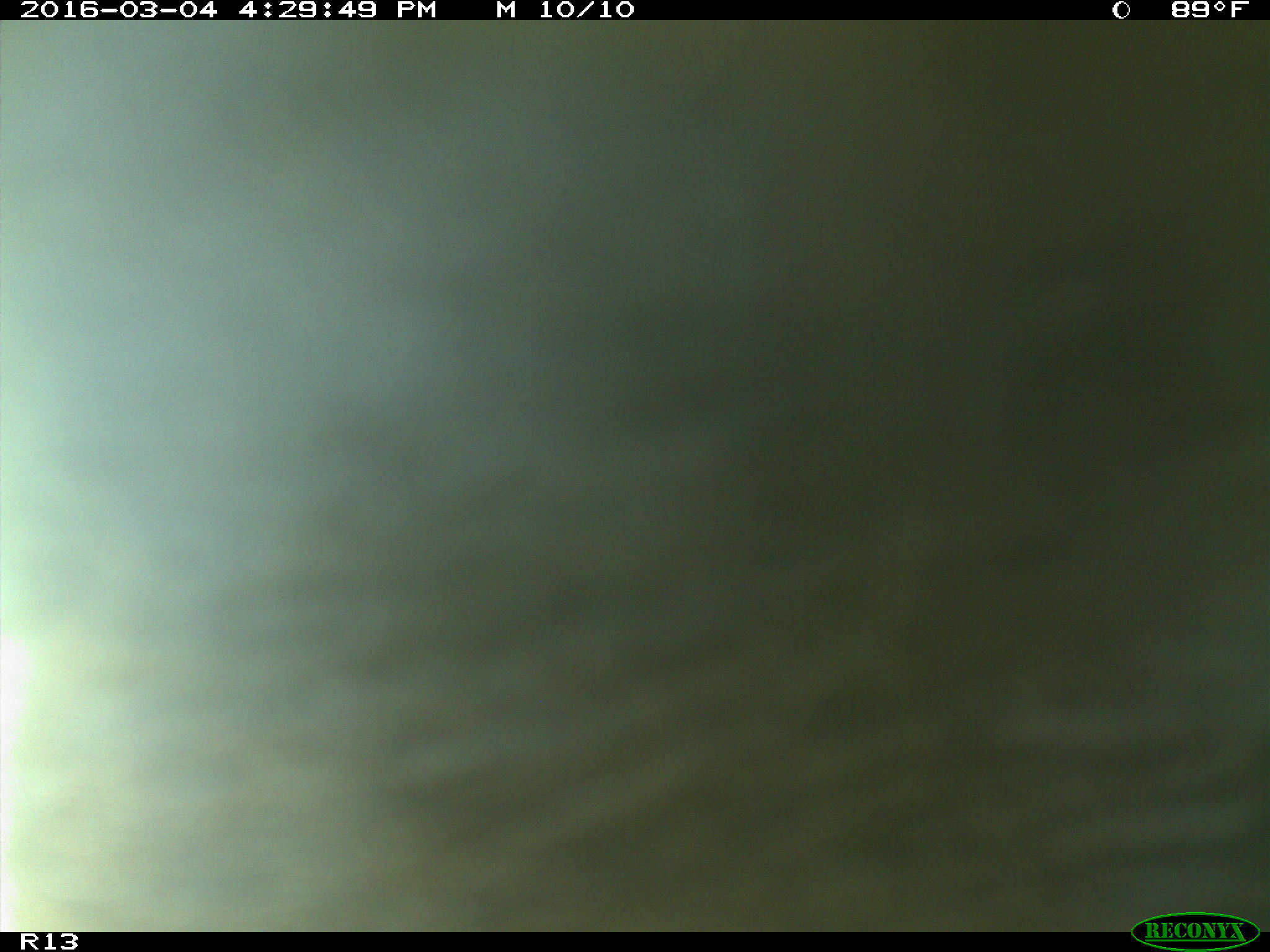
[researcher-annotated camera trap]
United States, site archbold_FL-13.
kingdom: Animalia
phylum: Chordata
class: Mammalia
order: Artiodactyla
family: Bovidae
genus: Bos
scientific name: Bos taurus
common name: domestic cow